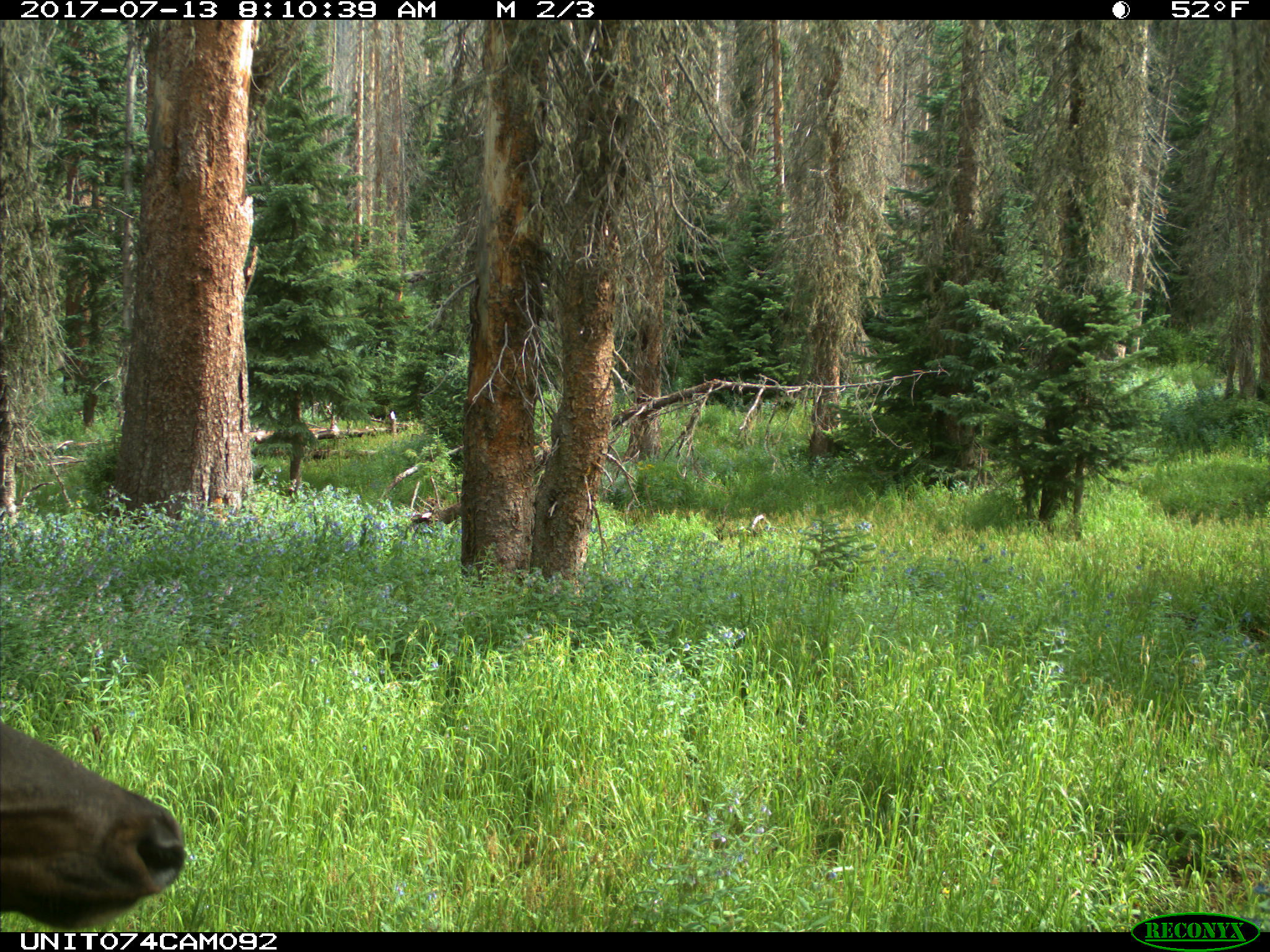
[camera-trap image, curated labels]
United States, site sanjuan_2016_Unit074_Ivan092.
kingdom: Animalia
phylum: Chordata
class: Mammalia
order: Artiodactyla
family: Cervidae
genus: Cervus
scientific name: Cervus elaphus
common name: red deer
Cervus elaphus (red deer).